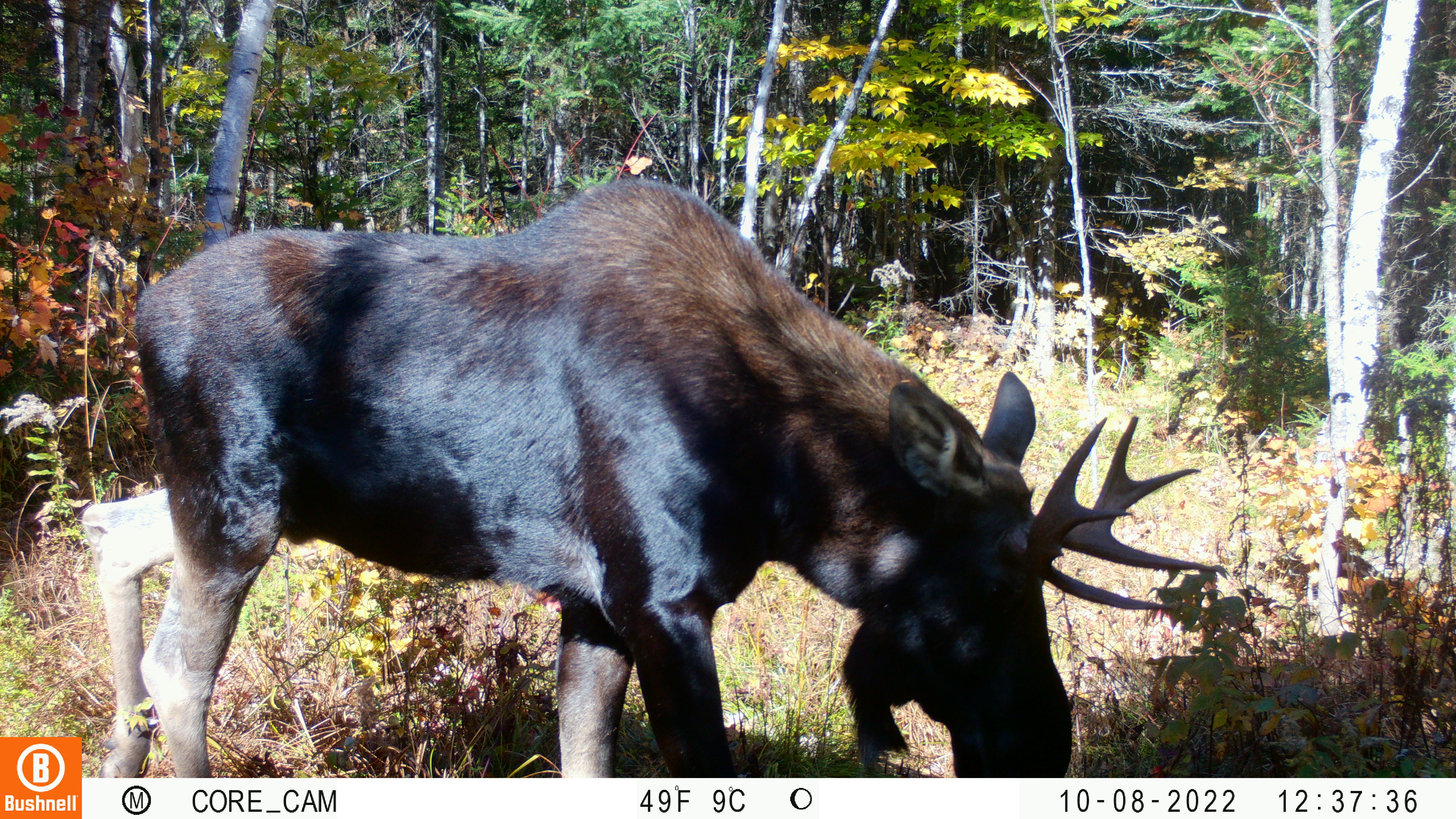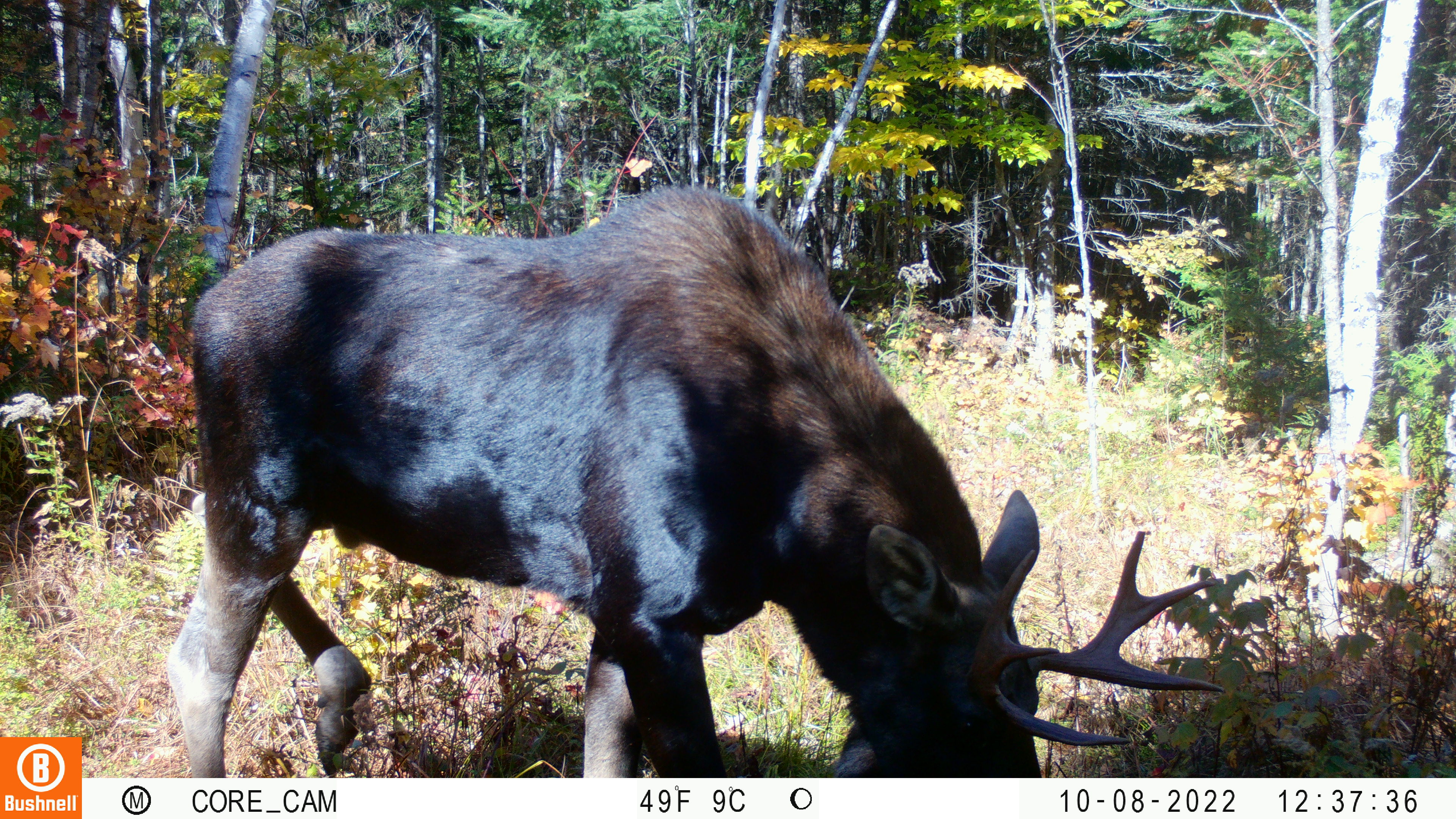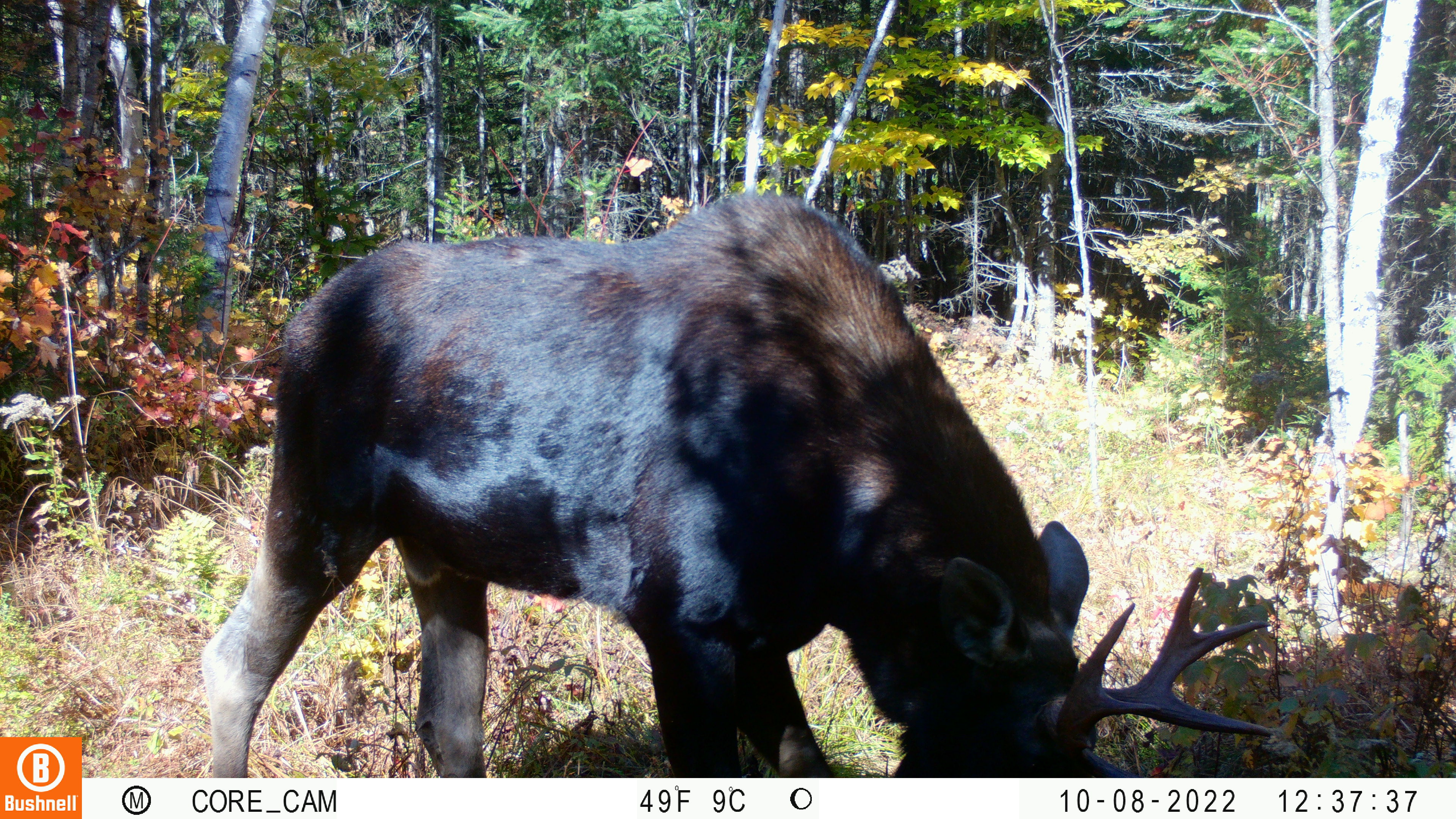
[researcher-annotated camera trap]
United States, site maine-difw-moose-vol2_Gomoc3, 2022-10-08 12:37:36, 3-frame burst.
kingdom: Animalia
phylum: Chordata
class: Mammalia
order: Artiodactyla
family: Cervidae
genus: Alces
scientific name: Alces alces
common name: moose